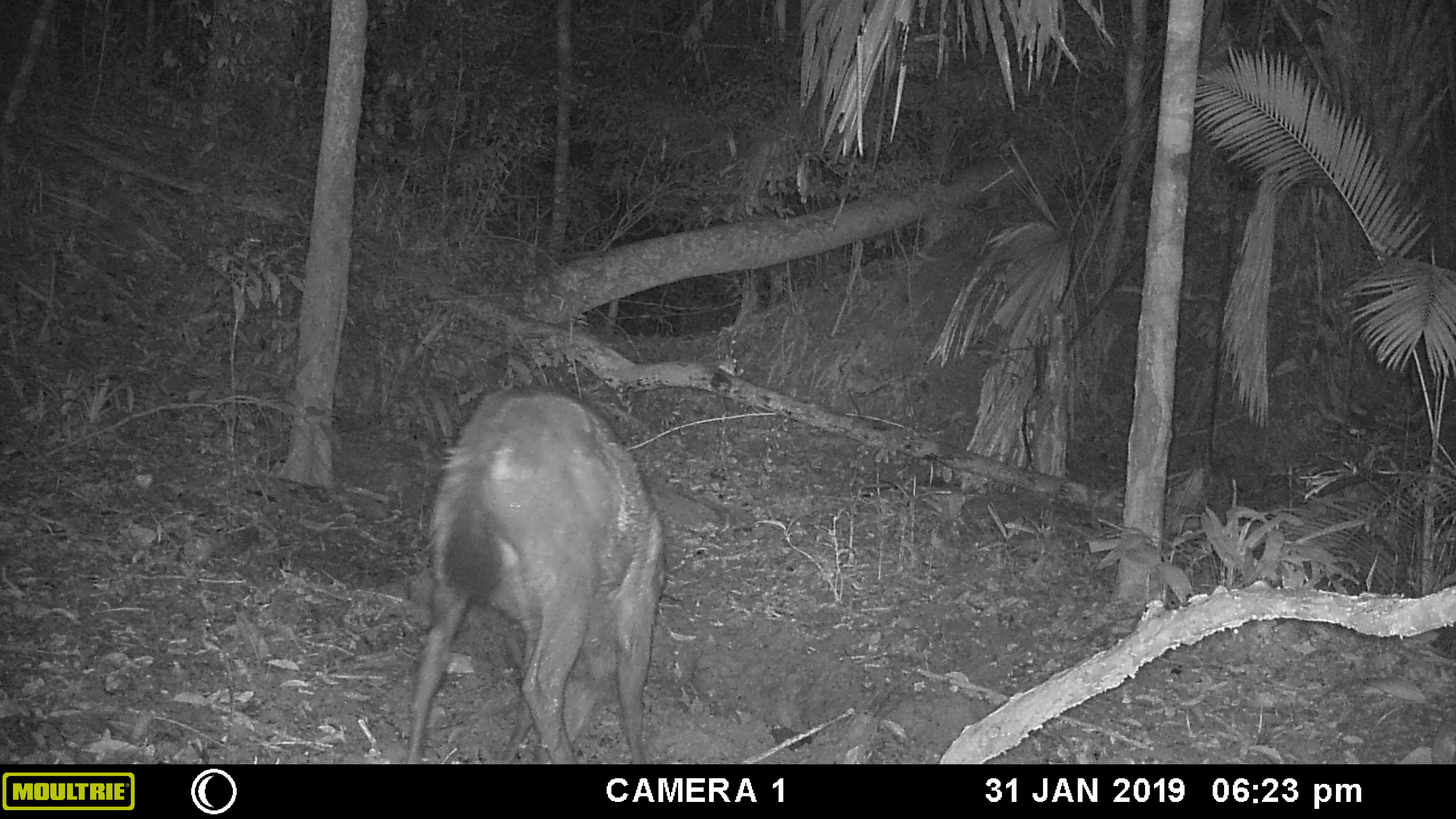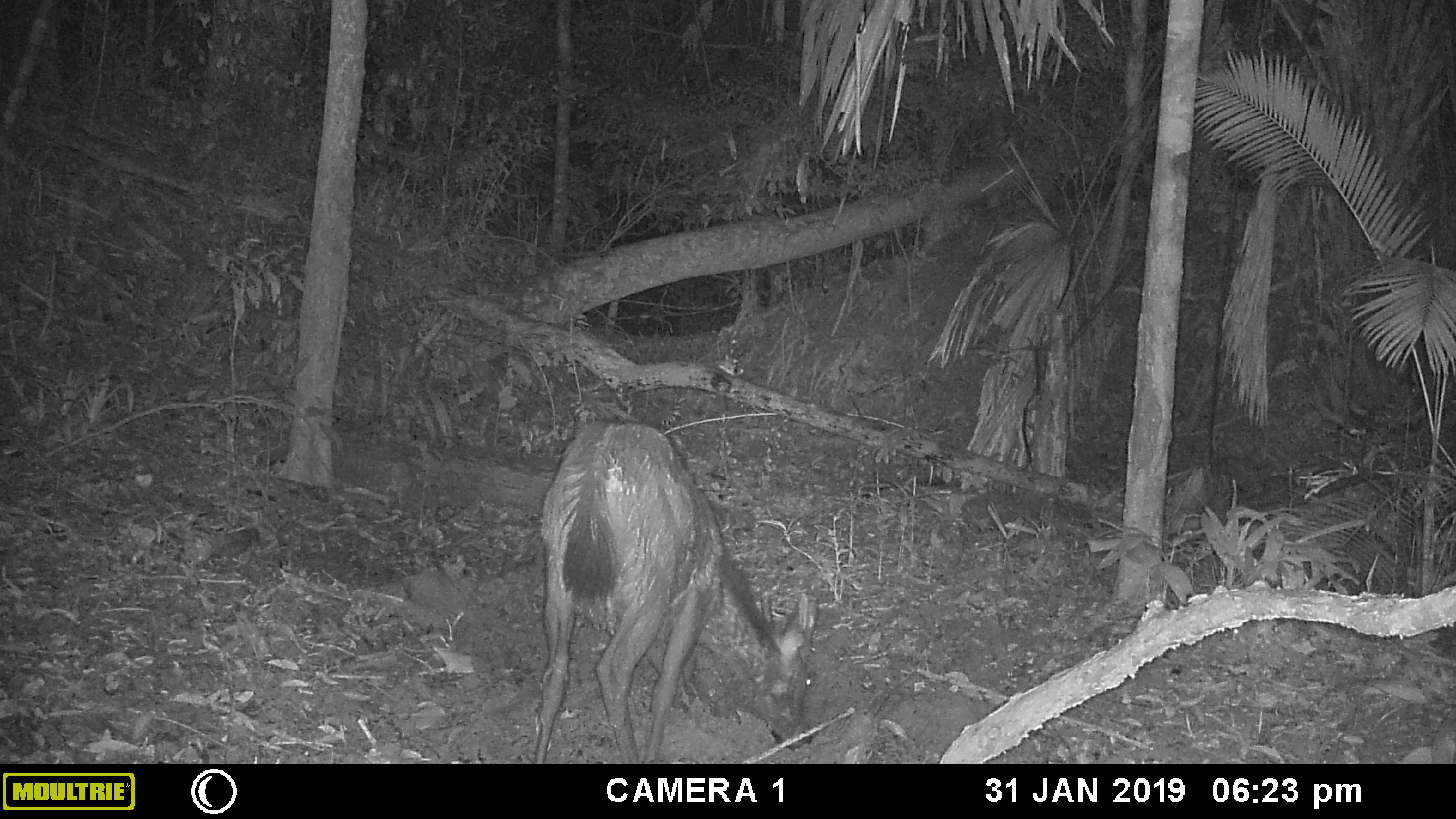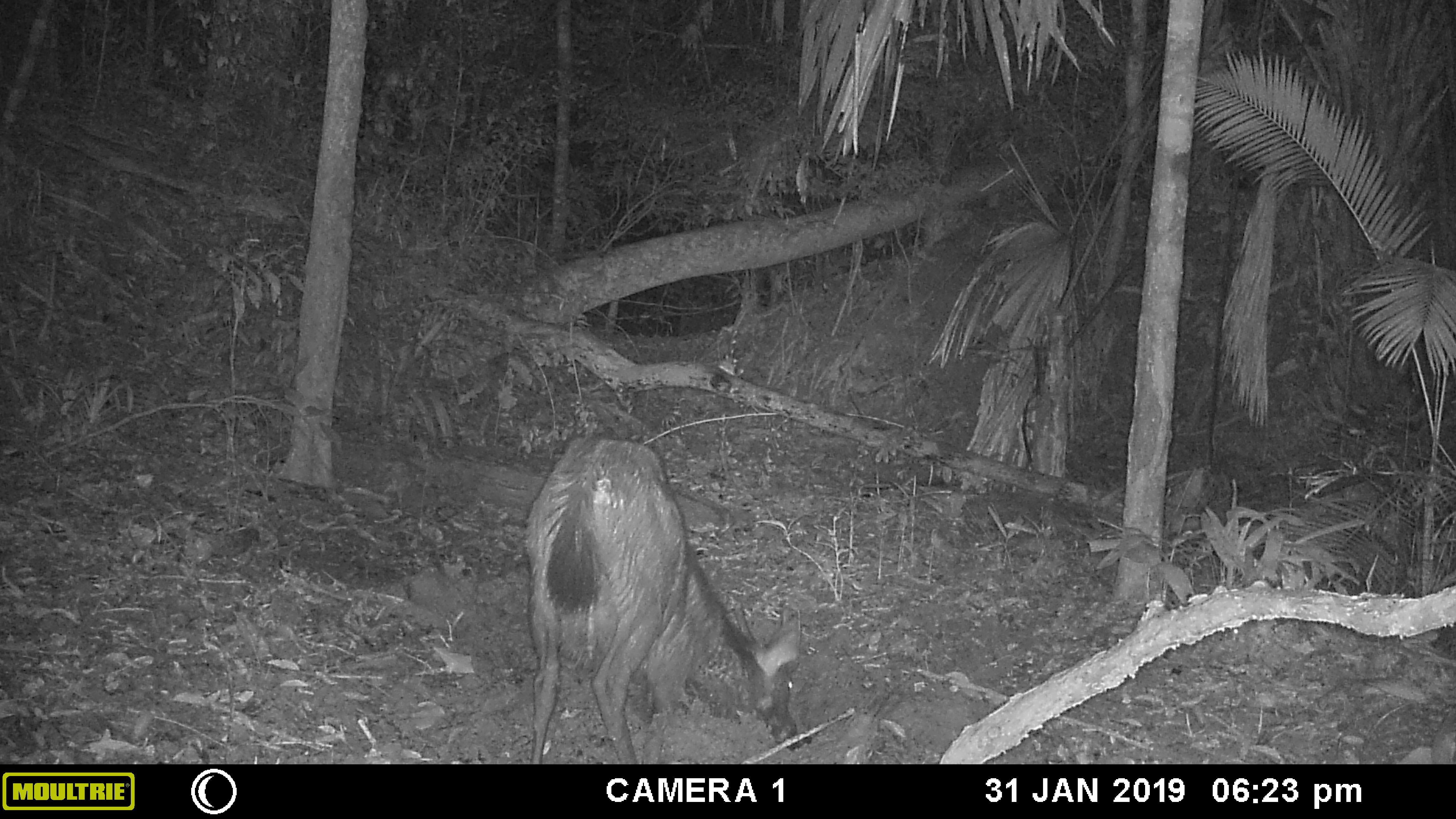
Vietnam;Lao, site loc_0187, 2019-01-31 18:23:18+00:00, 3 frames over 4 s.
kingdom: Animalia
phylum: Chordata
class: Mammalia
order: Artiodactyla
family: Cervidae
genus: Rusa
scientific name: Rusa unicolor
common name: sambar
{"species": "sambar (Rusa unicolor)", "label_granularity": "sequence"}